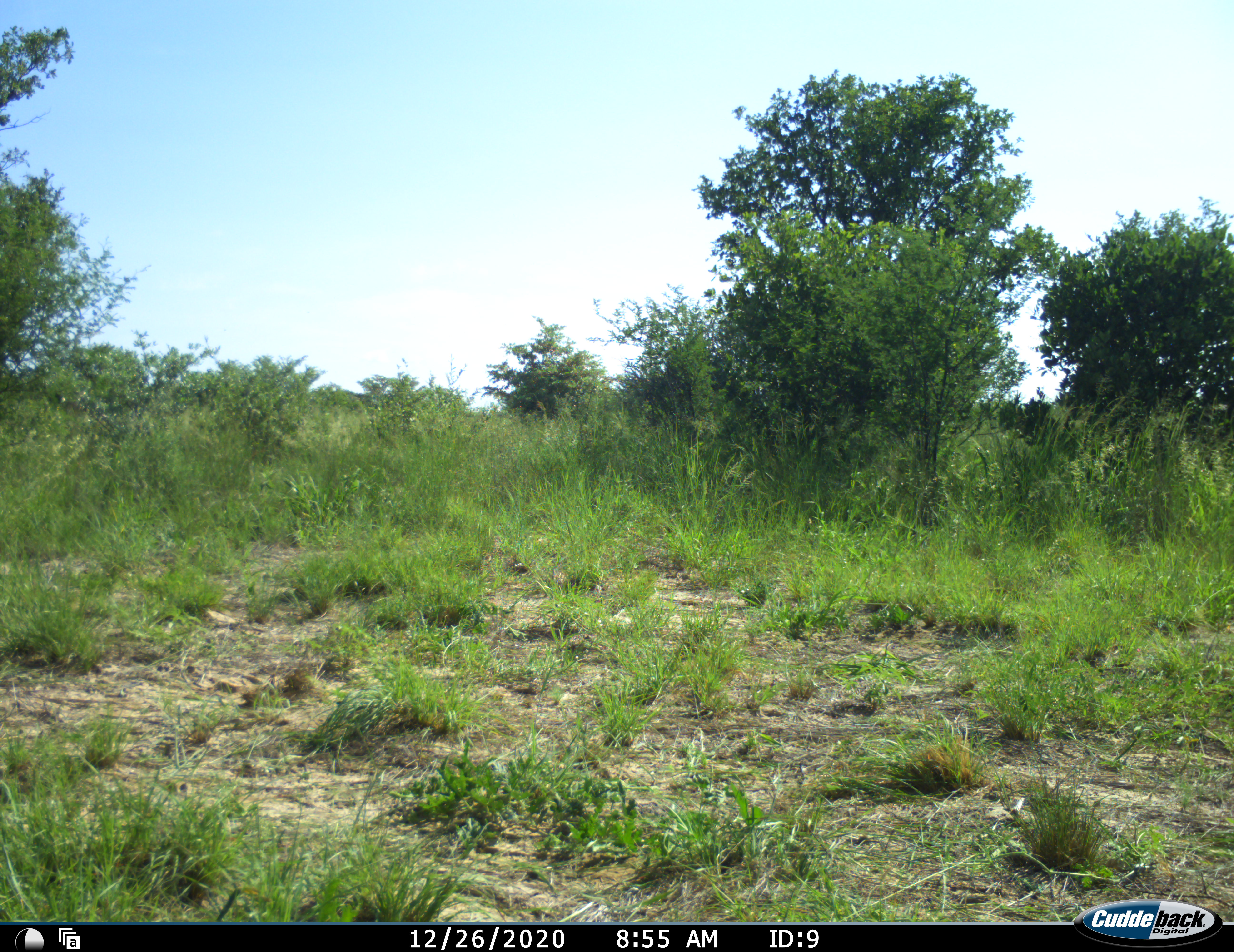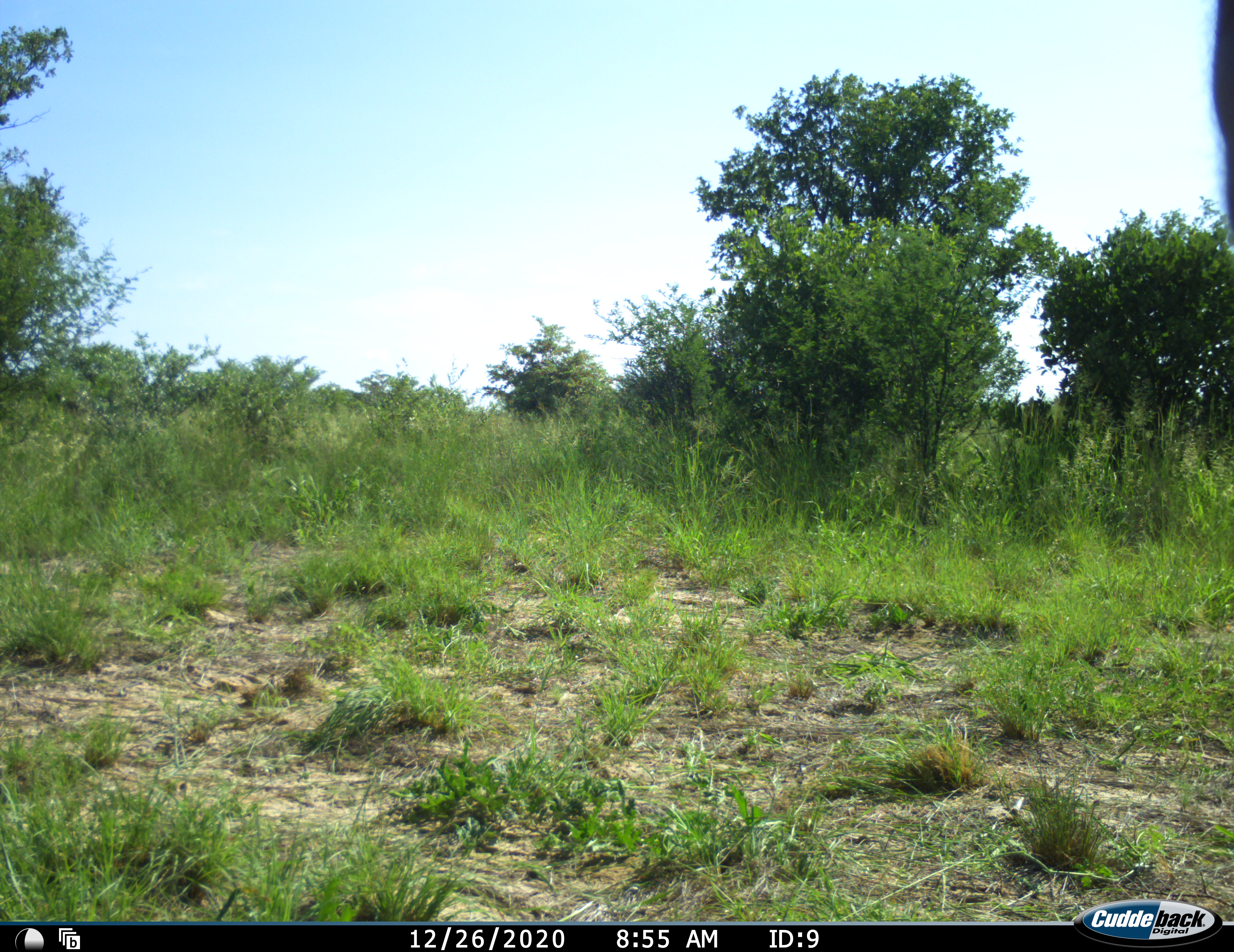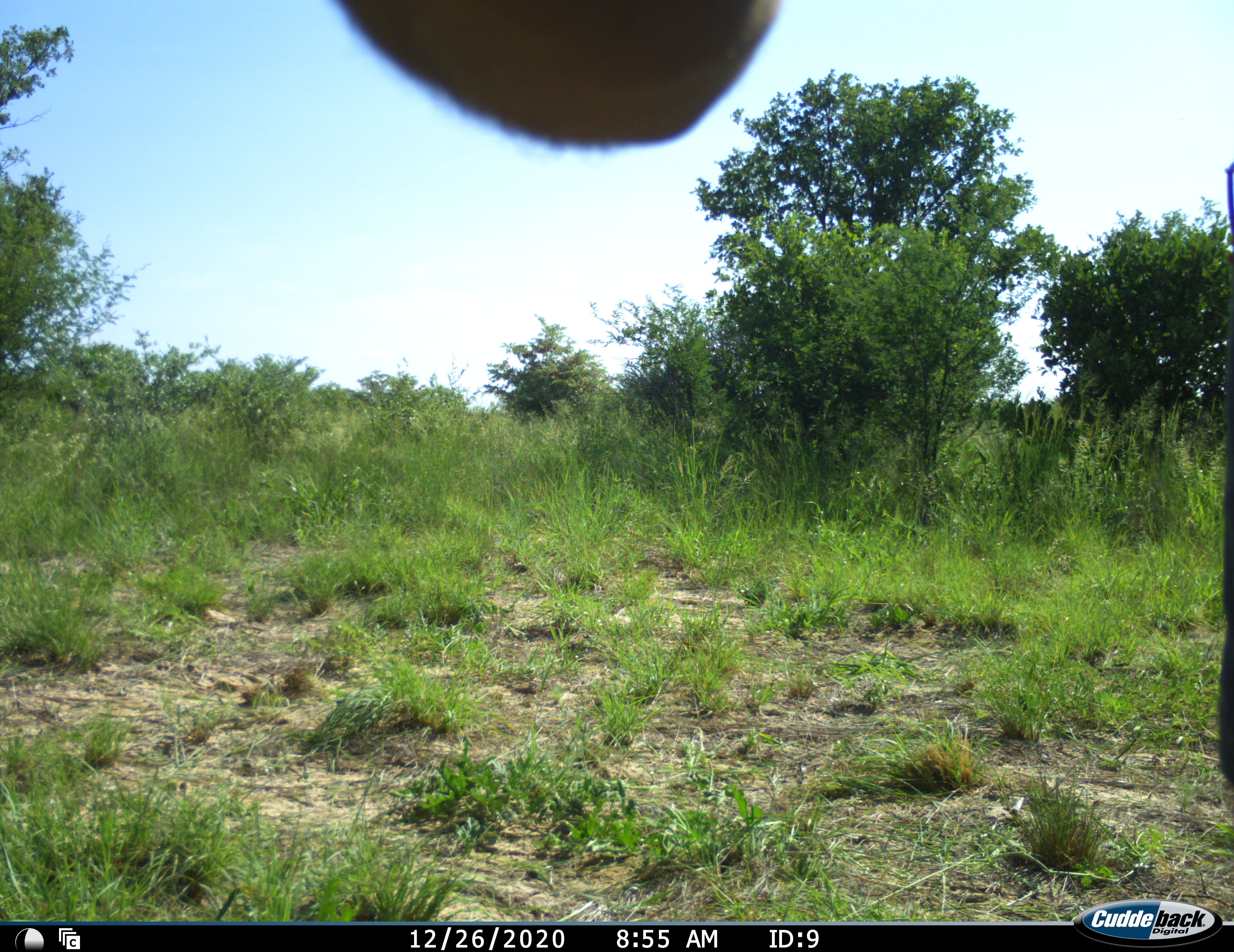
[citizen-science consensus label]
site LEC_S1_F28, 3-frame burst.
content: unidentified animal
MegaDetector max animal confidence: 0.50